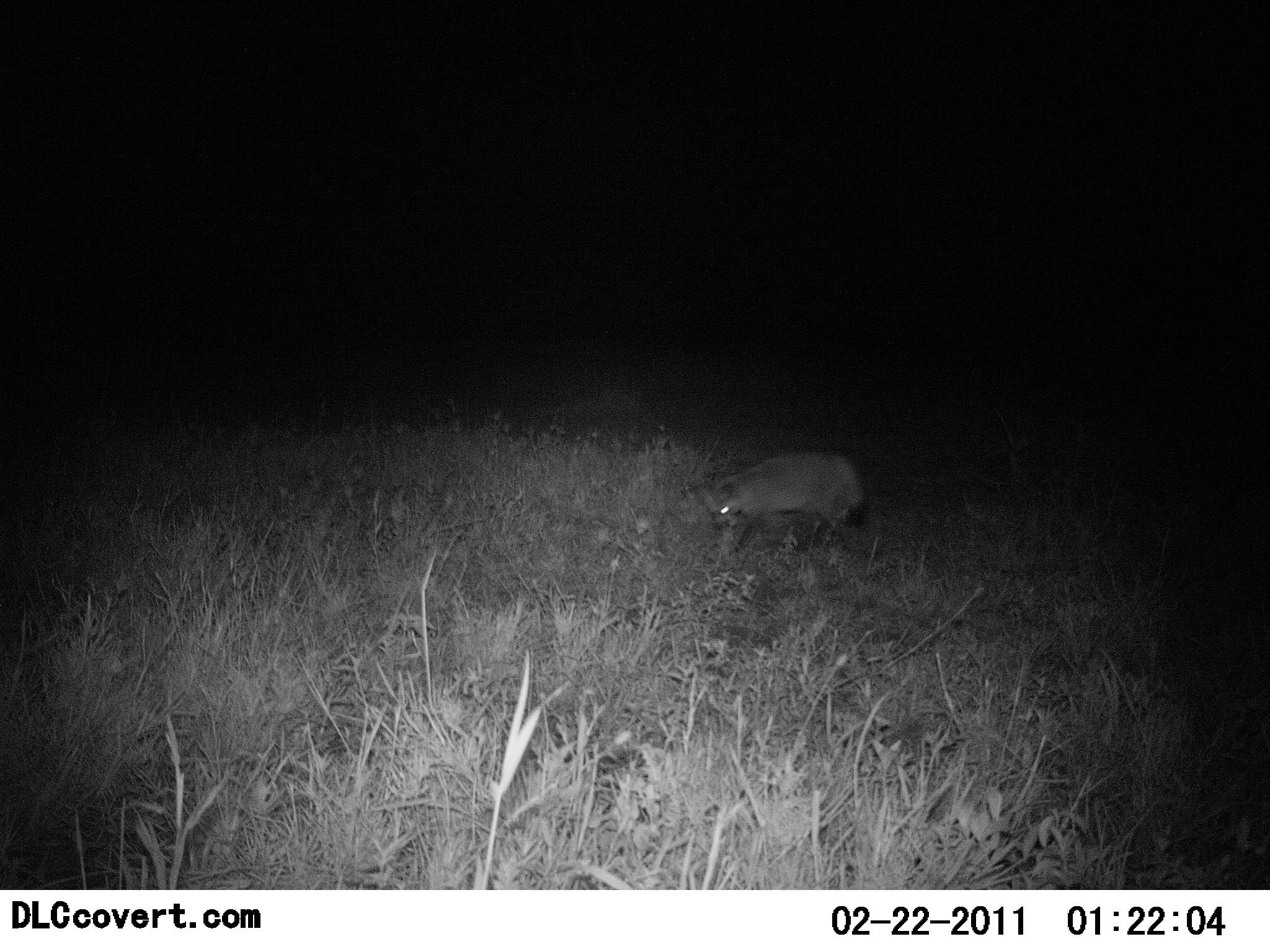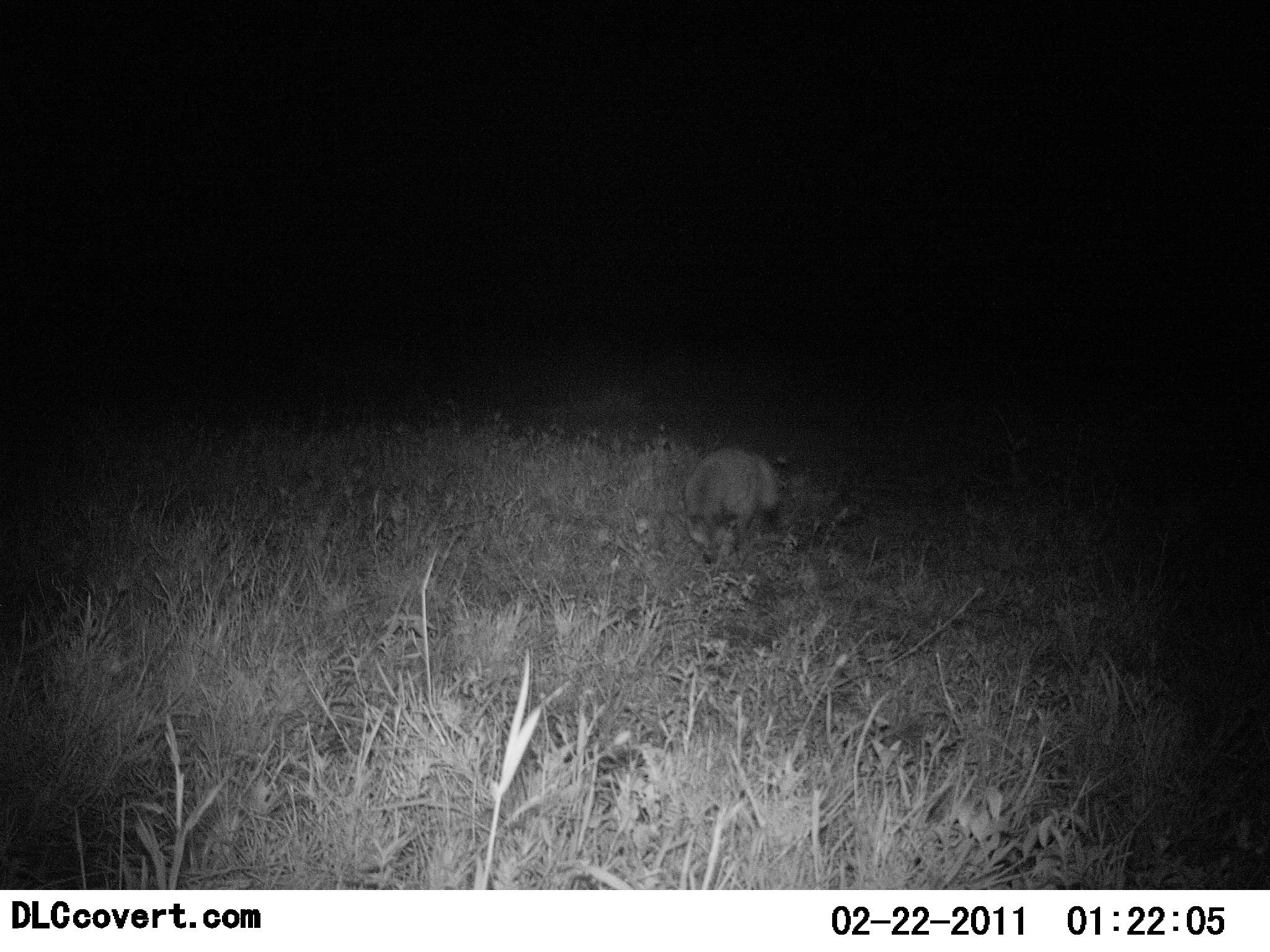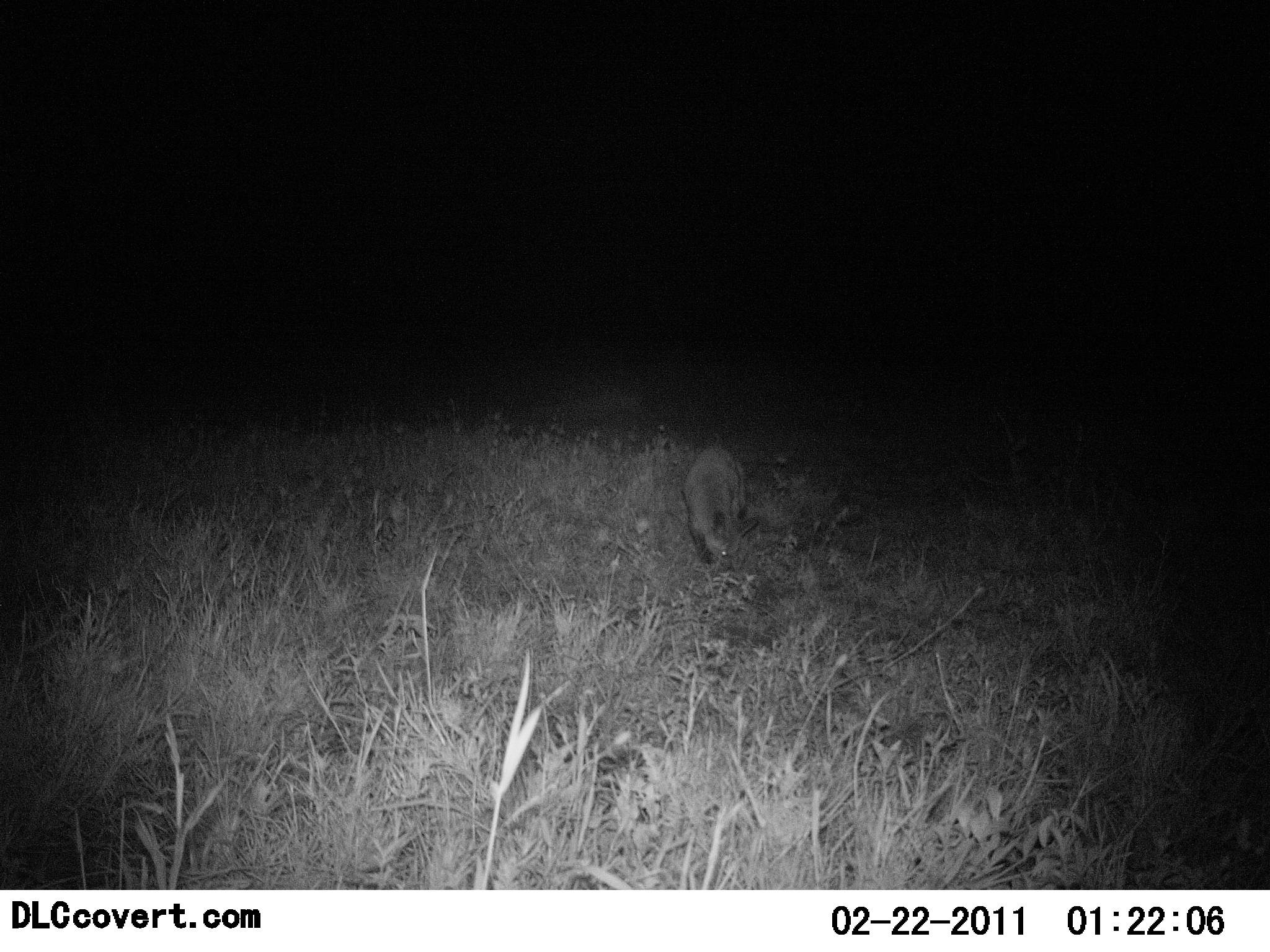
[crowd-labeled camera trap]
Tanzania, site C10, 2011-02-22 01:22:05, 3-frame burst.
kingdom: Animalia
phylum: Chordata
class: Mammalia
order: Carnivora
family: Canidae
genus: Otocyon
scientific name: Otocyon megalotis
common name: bat-eared fox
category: batearedfox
Batearedfox (bat-eared fox) (Otocyon megalotis), count 1. Behavior (volunteer vote fractions): standing 0%, resting 0%, moving 100%, interacting 0%. Young present (vote fraction): 0%. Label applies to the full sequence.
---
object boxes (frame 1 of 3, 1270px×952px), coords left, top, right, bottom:
animal: 708, 450, 862, 556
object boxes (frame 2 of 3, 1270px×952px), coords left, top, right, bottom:
animal: 685, 447, 784, 562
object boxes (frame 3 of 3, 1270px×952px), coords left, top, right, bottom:
animal: 682, 445, 761, 570